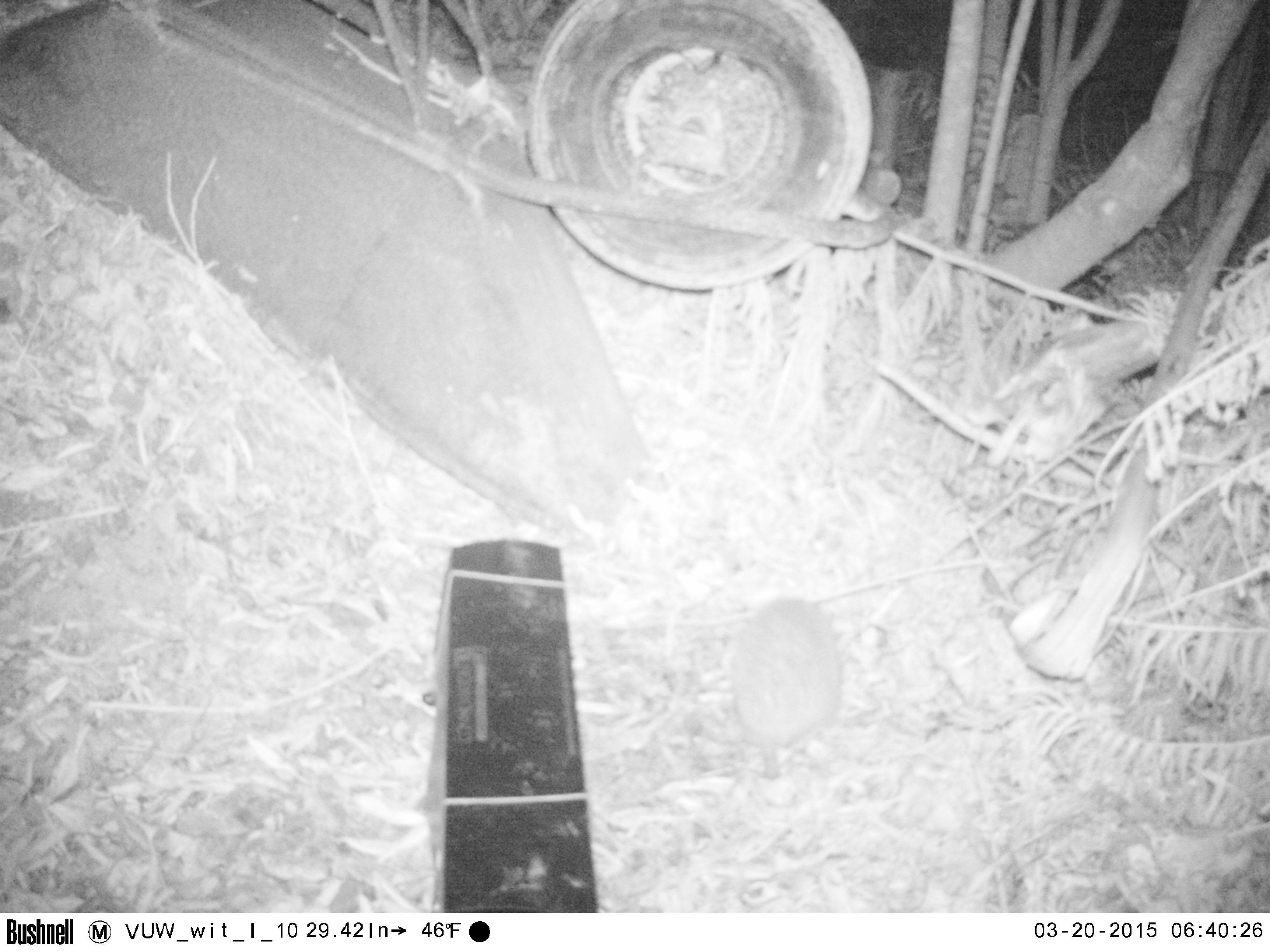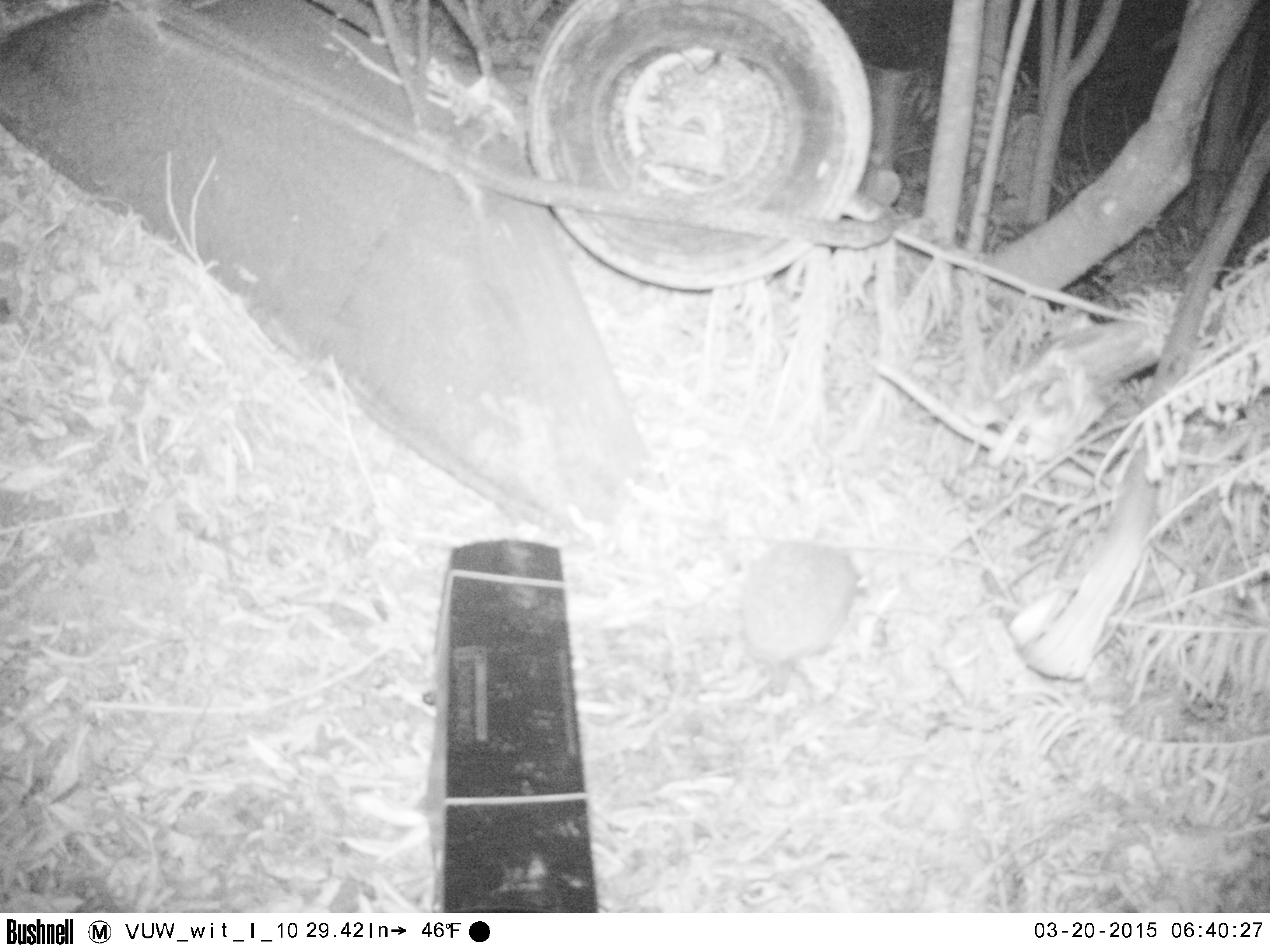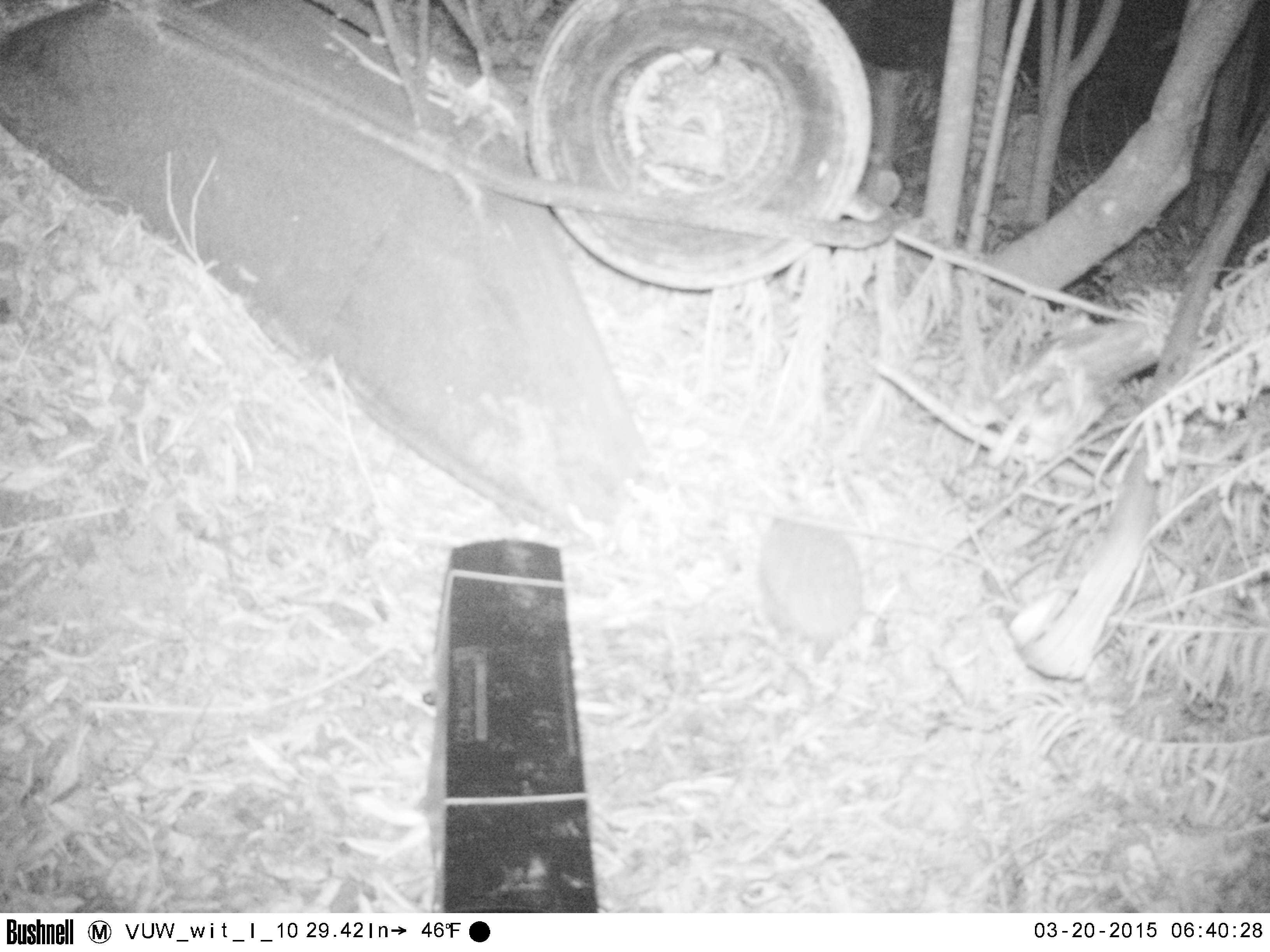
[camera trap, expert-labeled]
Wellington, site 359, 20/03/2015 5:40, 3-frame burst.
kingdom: Animalia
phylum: Chordata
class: Mammalia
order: Eulipotyphla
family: Erinaceidae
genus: Erinaceus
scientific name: Erinaceus europaeus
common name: hedgehog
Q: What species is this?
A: Hedgehog (Erinaceus europaeus).